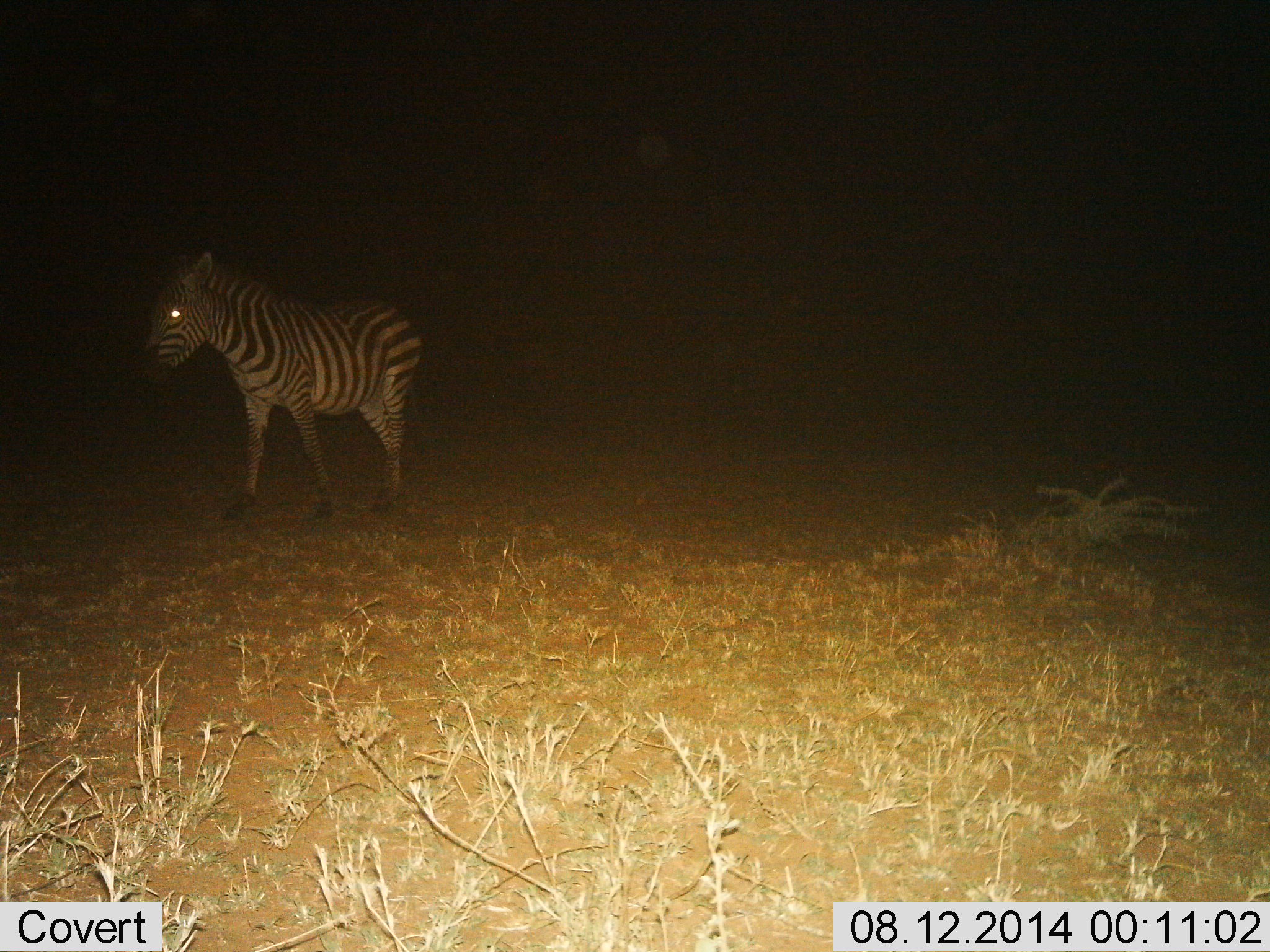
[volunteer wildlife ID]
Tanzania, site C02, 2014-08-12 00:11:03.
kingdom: Animalia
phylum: Chordata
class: Mammalia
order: Perissodactyla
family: Equidae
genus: Equus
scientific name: Equus quagga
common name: plains zebra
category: zebra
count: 1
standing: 80%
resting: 0%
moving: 20%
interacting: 0%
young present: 0%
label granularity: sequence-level